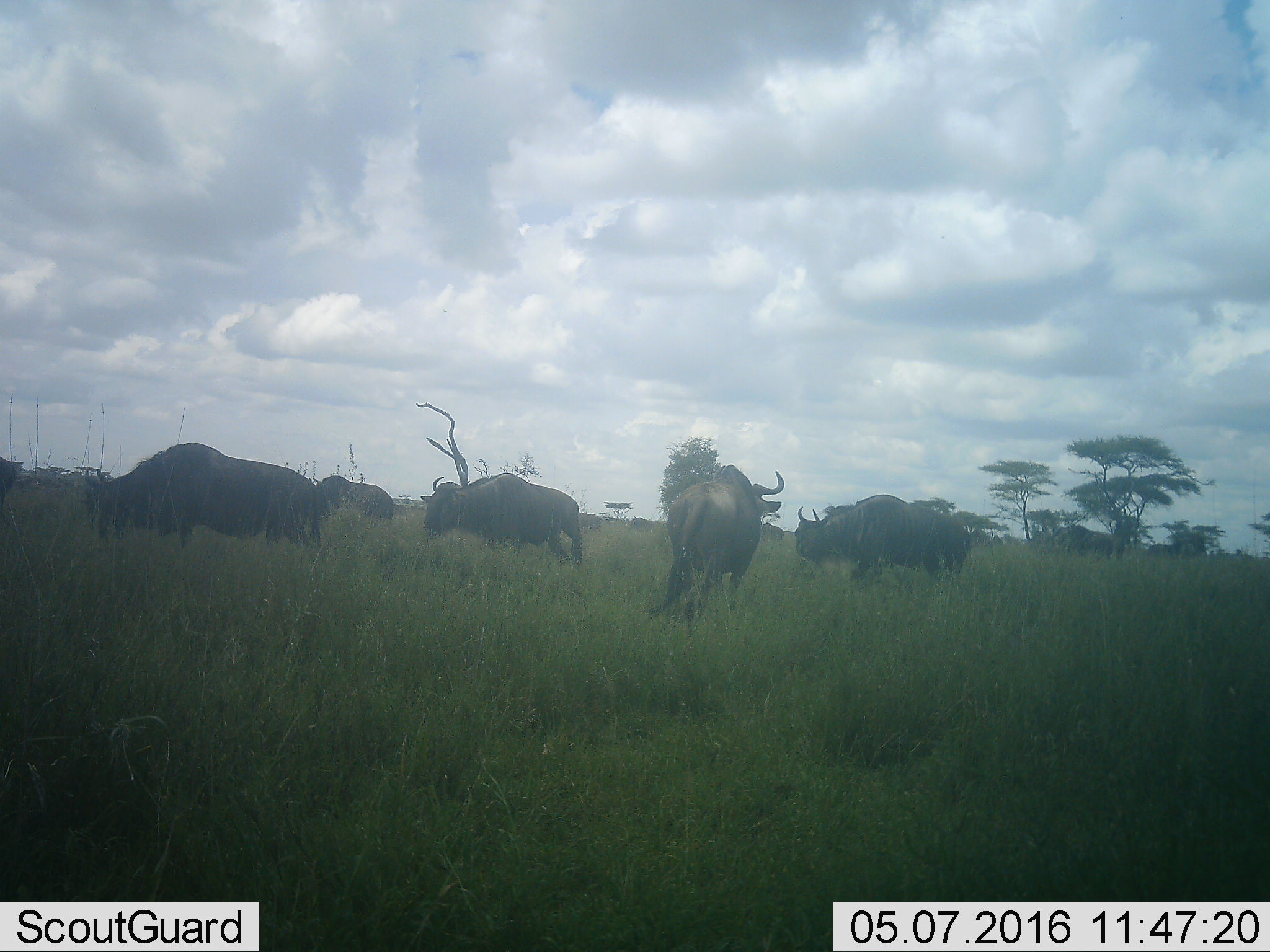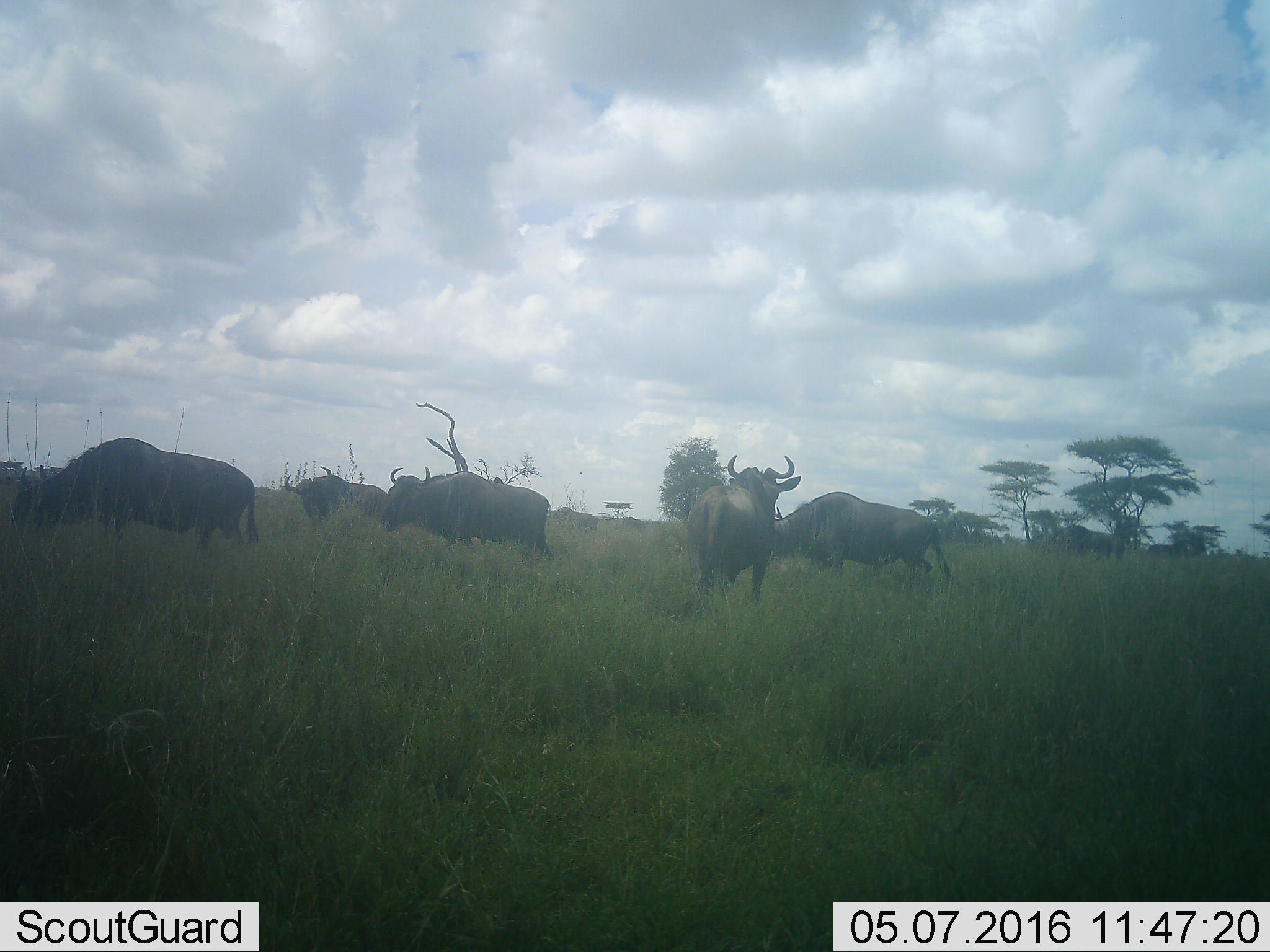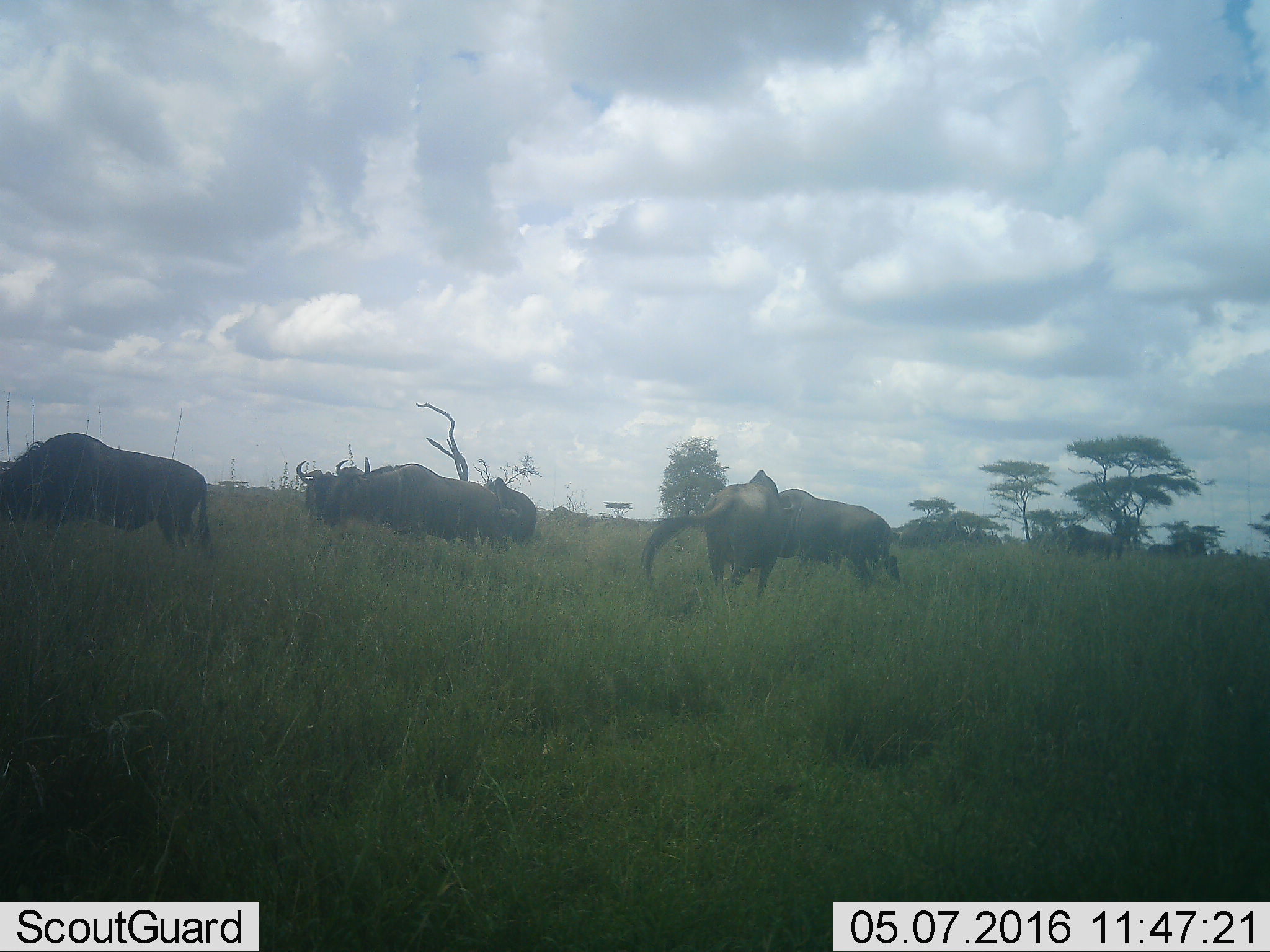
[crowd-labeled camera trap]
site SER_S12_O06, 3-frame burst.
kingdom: Animalia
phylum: Chordata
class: Mammalia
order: Artiodactyla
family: Bovidae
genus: Connochaetes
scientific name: Connochaetes taurinus taurinus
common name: blue wildebeest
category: wildebeestblue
Wildebeestblue (blue wildebeest) (Connochaetes taurinus taurinus), count 6. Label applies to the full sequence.